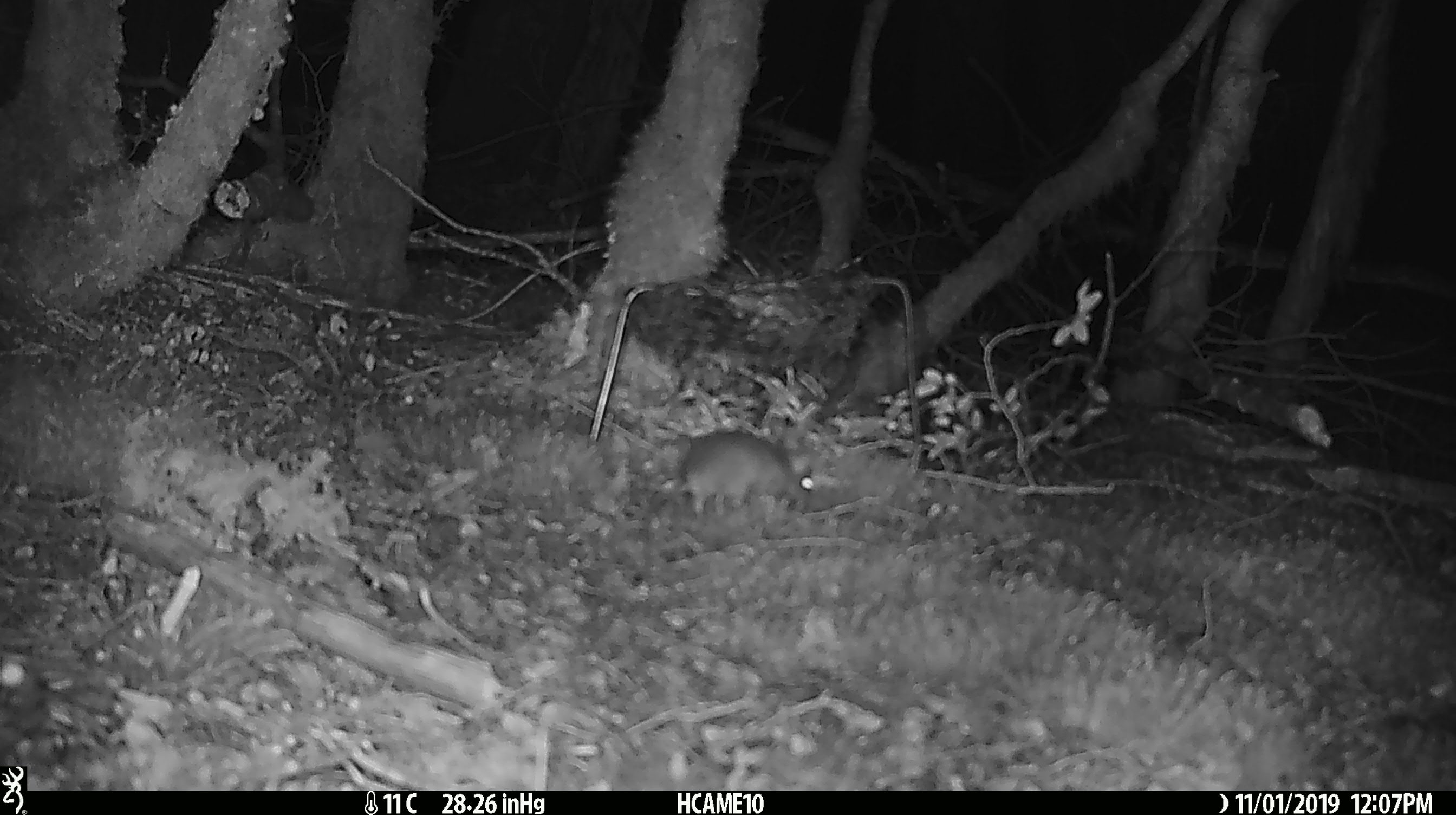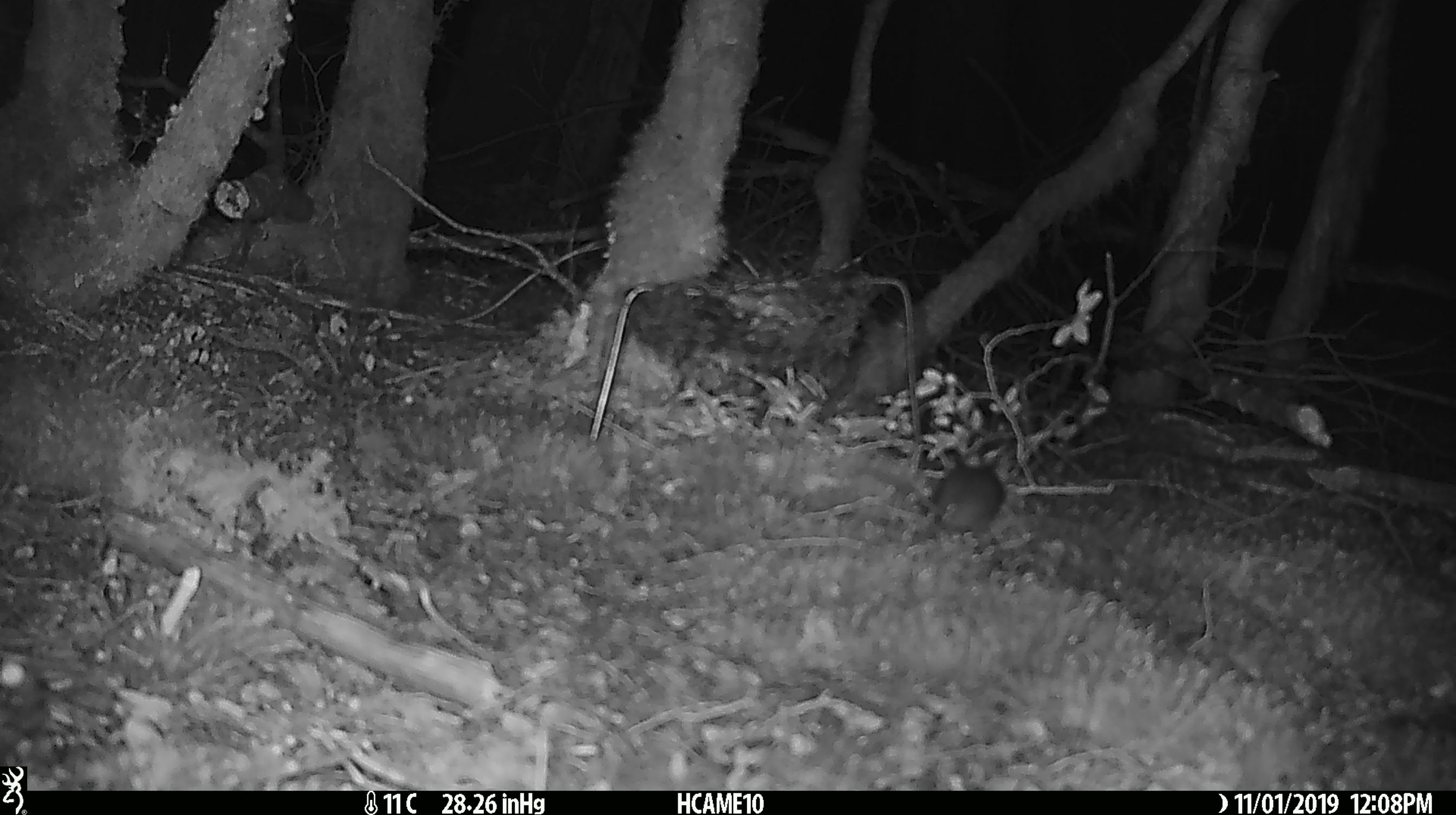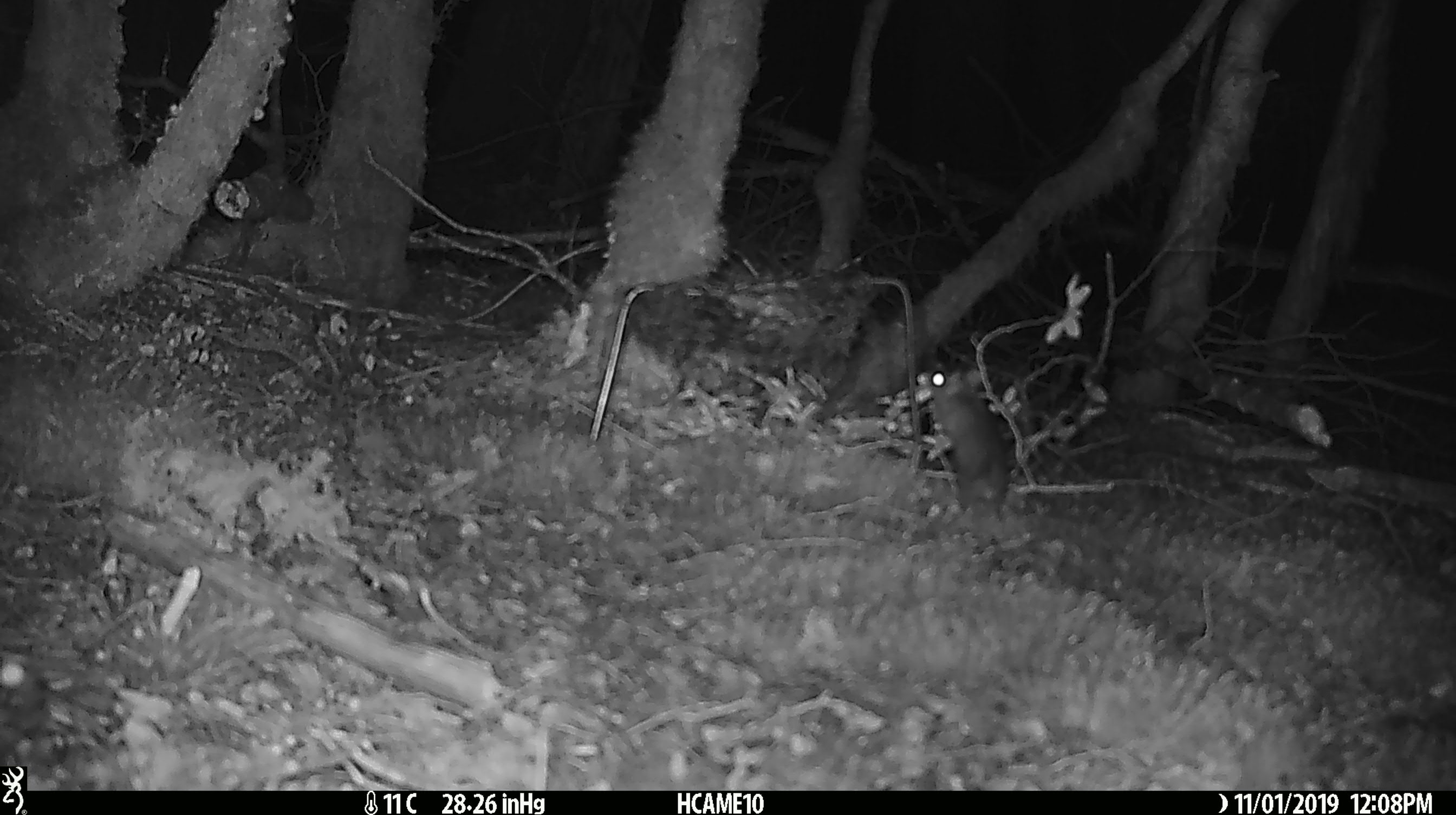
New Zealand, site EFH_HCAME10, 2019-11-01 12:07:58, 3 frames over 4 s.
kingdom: Animalia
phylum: Chordata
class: Mammalia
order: Rodentia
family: Muridae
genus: Mus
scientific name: Mus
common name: mouse